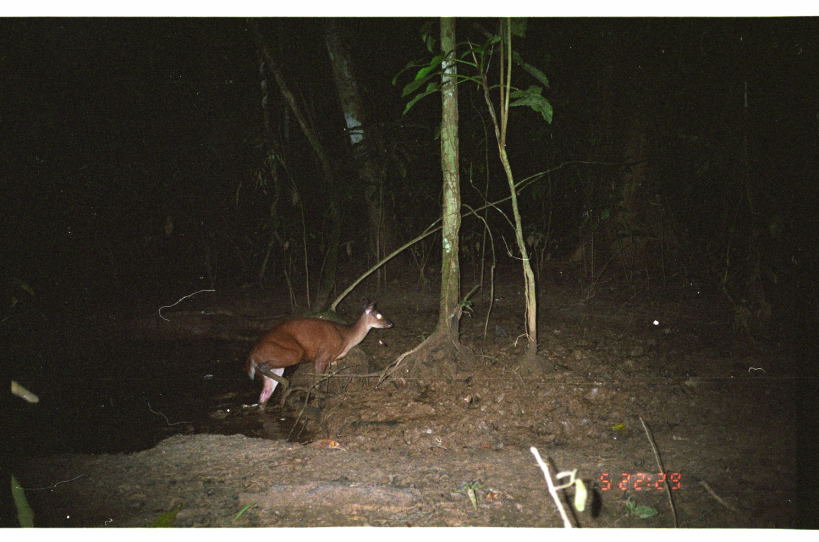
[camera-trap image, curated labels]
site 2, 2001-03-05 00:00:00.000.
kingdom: Animalia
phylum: Chordata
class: Mammalia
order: Artiodactyla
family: Cervidae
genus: Mazama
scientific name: Mazama americana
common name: red brocket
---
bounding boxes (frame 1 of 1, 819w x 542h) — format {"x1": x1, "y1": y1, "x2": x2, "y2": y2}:
mazama americana: {"x1": 245, "y1": 301, "x2": 393, "y2": 409}